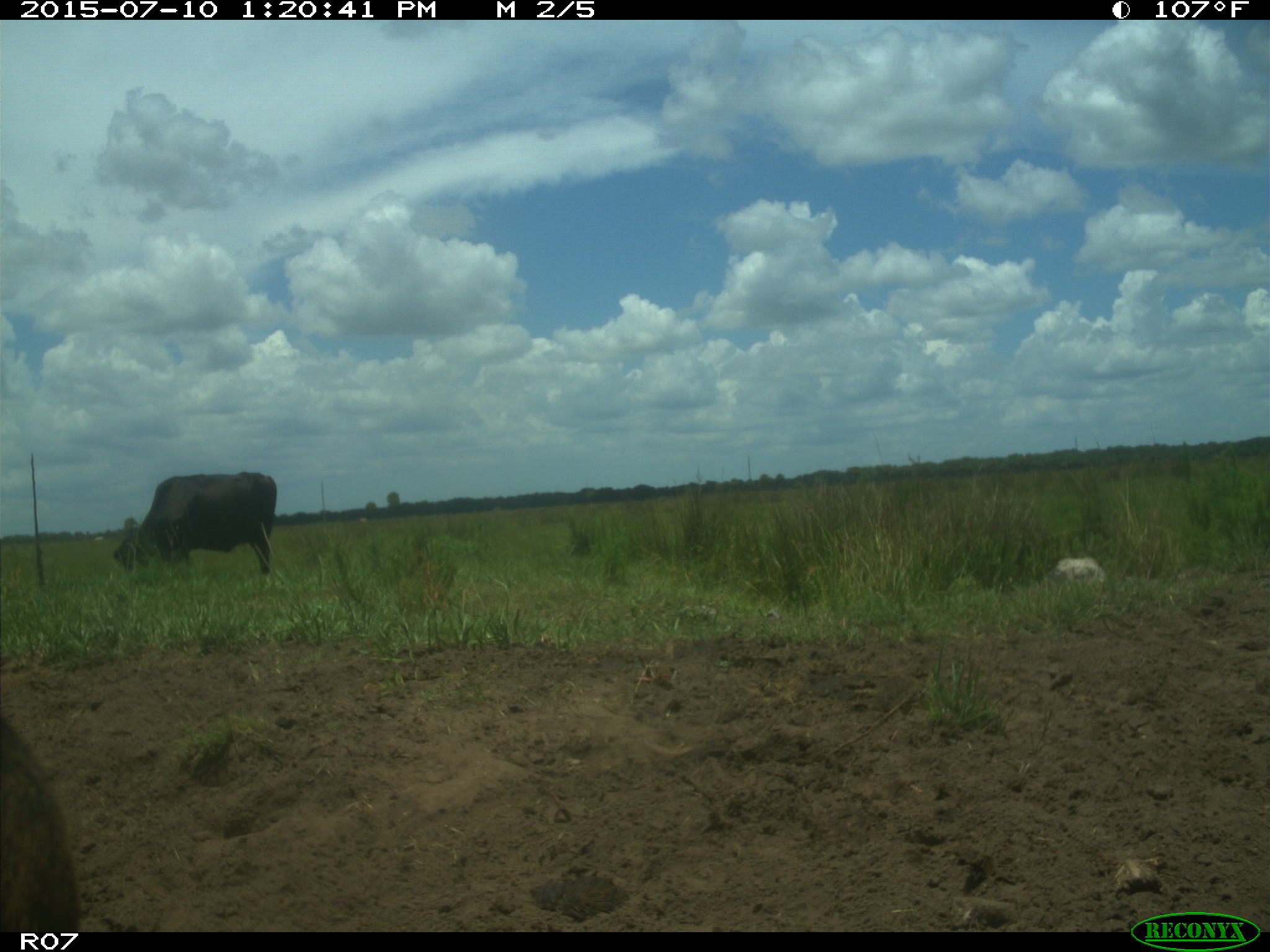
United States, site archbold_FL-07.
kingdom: Animalia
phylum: Chordata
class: Mammalia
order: Artiodactyla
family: Bovidae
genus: Bos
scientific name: Bos taurus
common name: domestic cow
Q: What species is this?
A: Bos taurus (domestic cow).